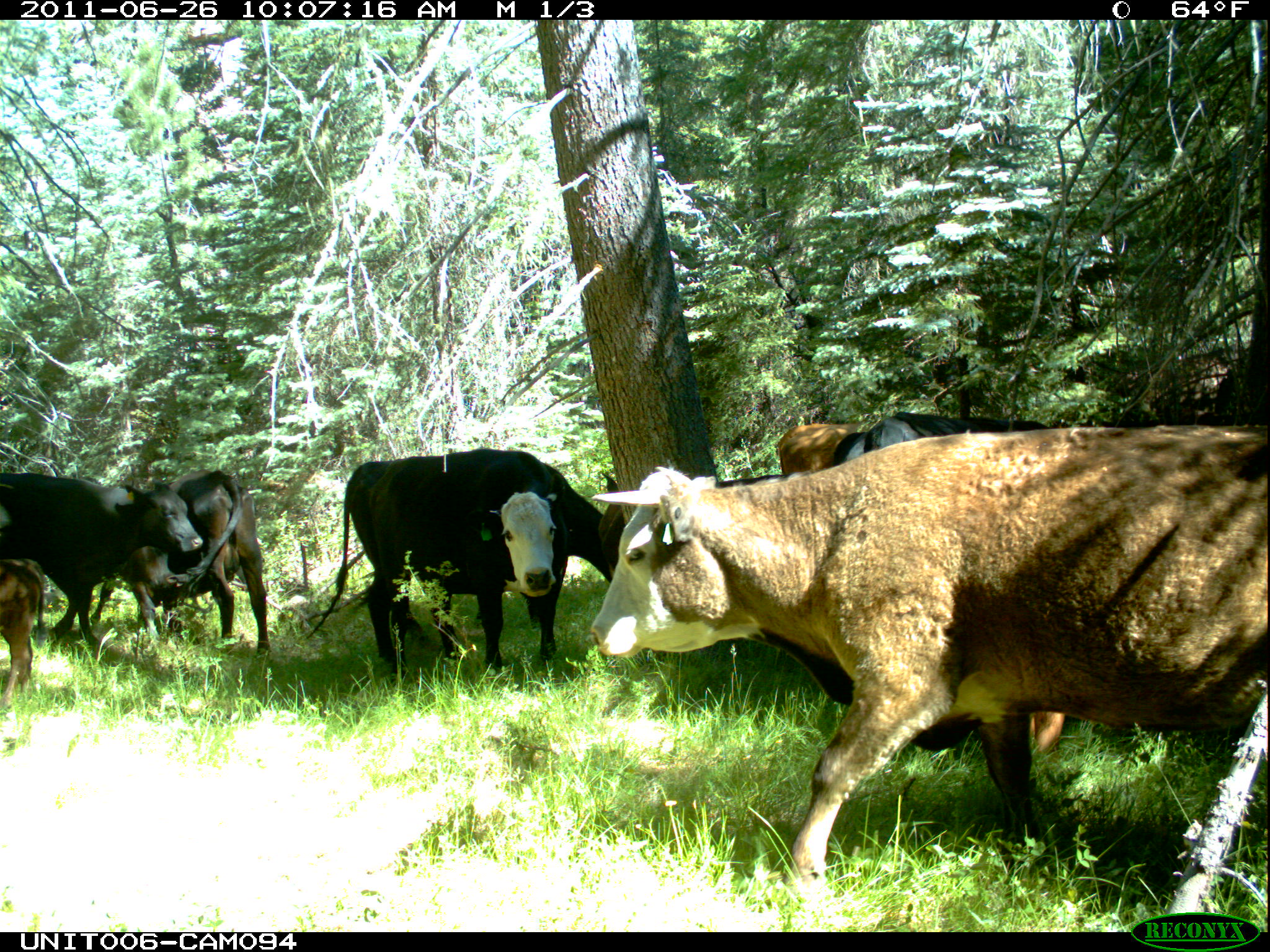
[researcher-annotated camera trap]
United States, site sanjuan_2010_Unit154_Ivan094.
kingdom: Animalia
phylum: Chordata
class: Mammalia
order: Artiodactyla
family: Bovidae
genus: Bos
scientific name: Bos taurus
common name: domestic cow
Bos taurus (domestic cow).